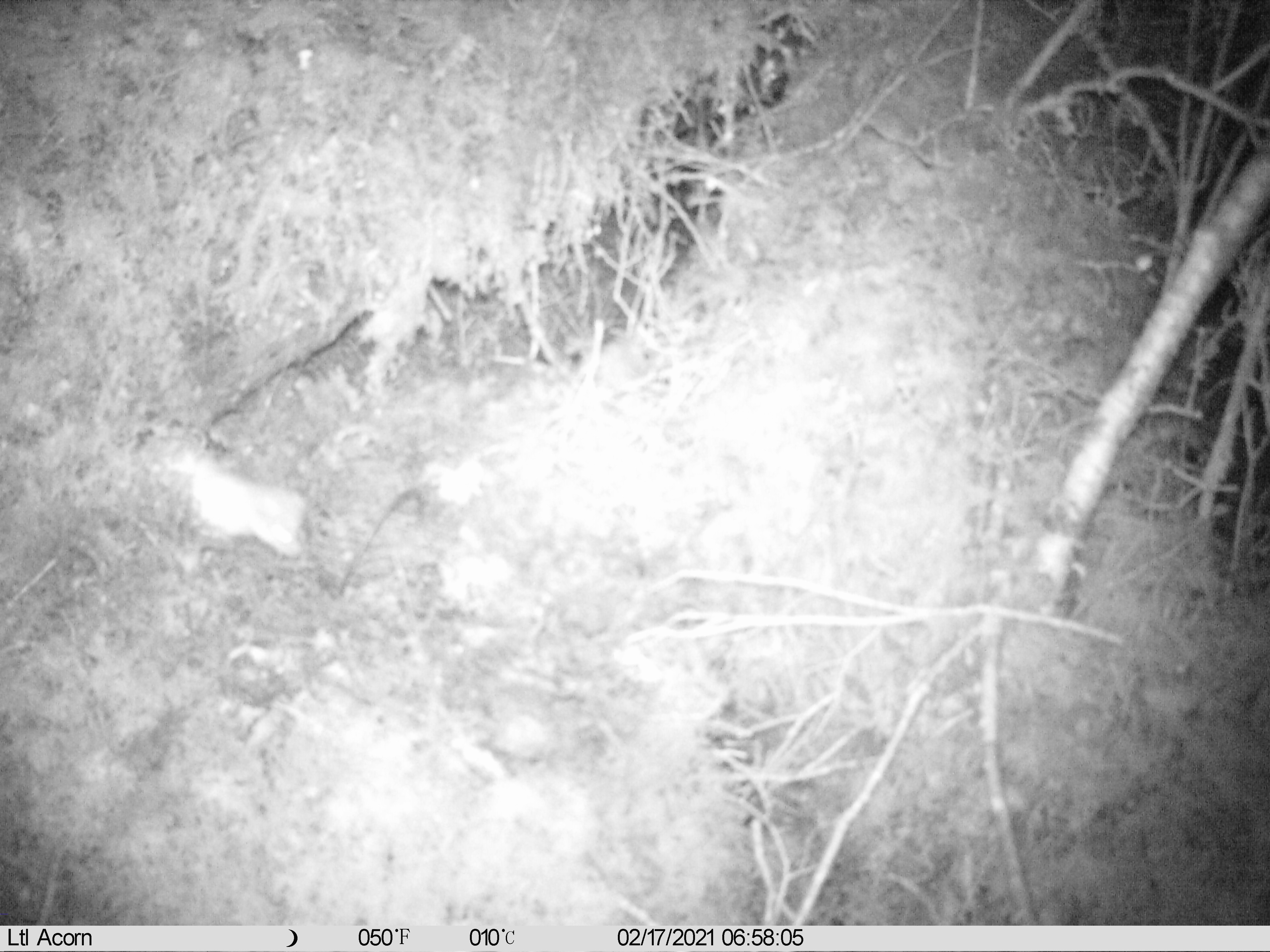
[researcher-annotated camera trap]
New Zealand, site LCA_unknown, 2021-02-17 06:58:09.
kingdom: Animalia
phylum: Chordata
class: Mammalia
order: Carnivora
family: Mustelidae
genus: Mustela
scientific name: Mustela erminea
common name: stoat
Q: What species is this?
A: Stoat (Mustela erminea).